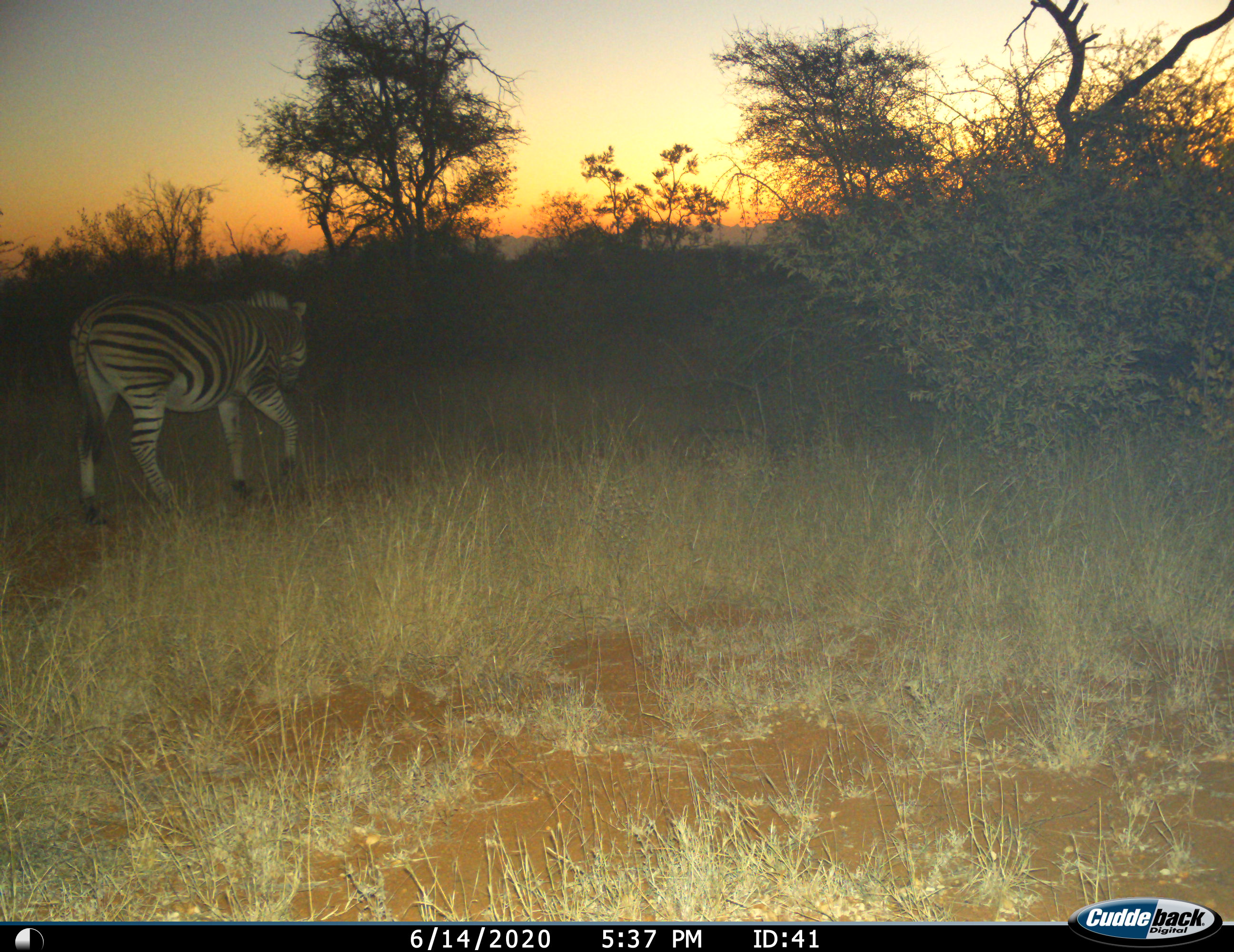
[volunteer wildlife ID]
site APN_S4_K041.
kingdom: Animalia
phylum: Chordata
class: Mammalia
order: Perissodactyla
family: Equidae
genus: Equus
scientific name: Equus quagga burchellii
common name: burchell's zebra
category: zebraburchells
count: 1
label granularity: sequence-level